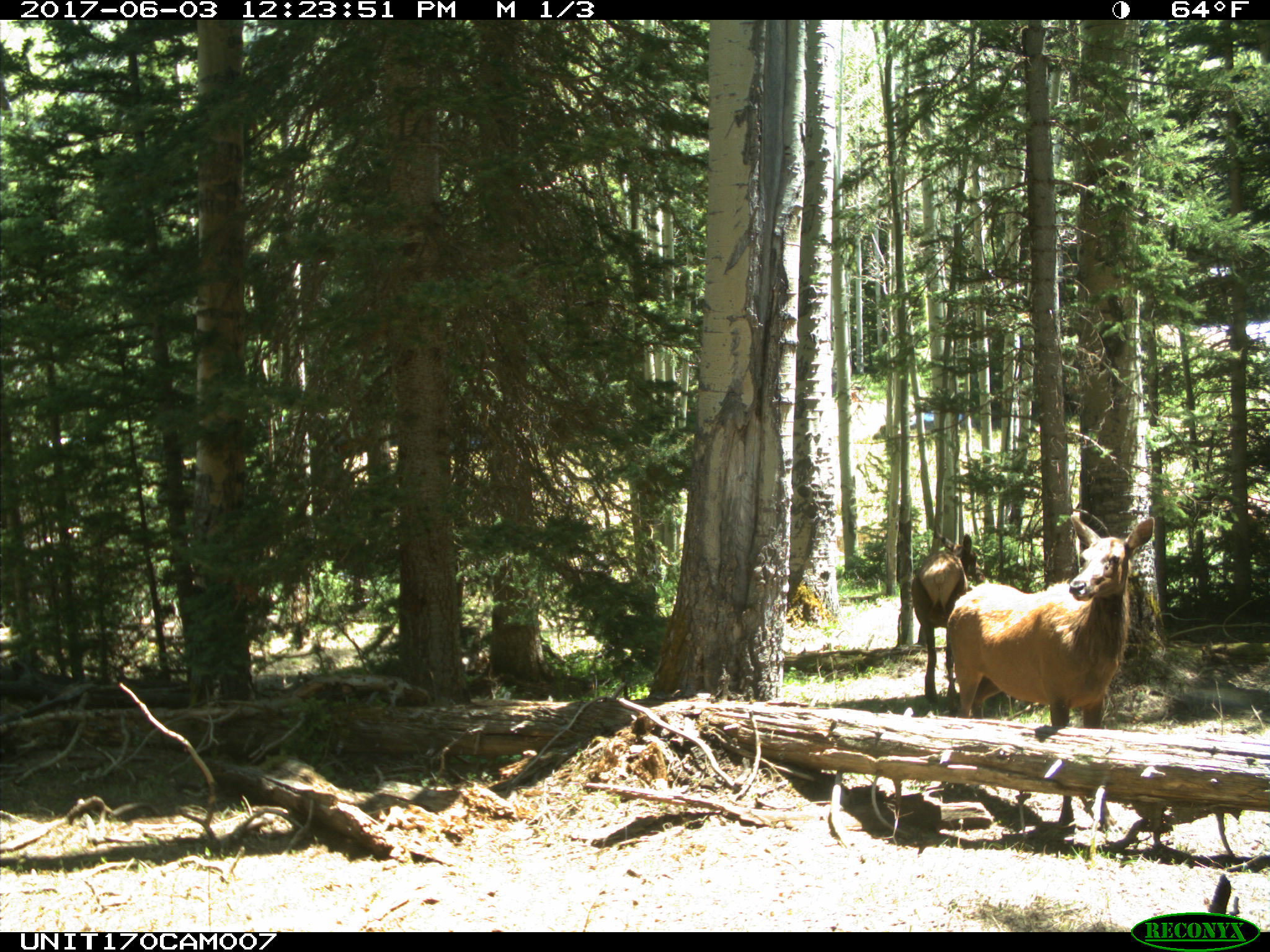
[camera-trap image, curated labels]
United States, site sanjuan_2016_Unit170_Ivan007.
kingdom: Animalia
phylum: Chordata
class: Mammalia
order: Artiodactyla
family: Cervidae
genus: Cervus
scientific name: Cervus elaphus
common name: red deer